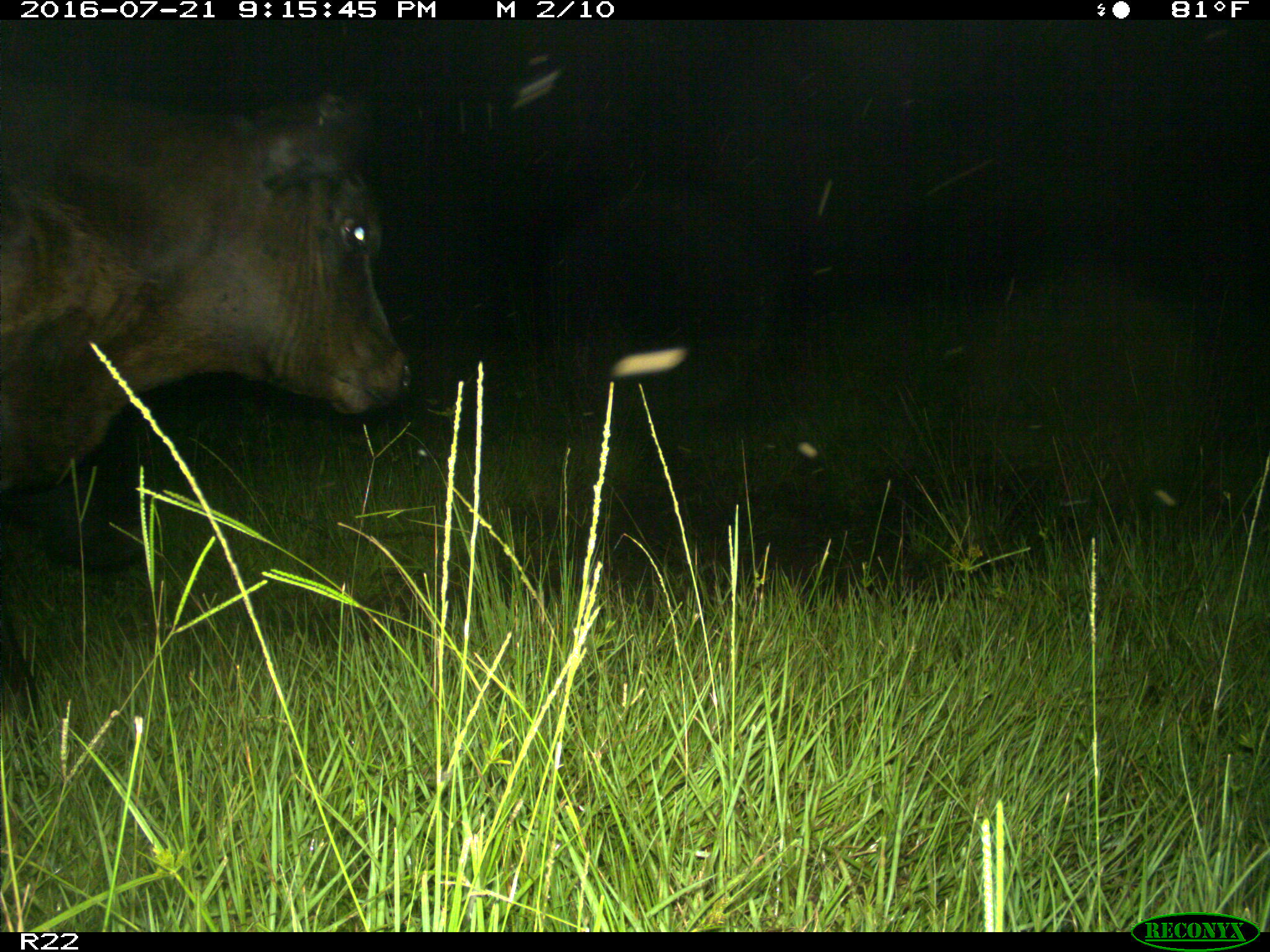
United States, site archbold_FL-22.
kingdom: Animalia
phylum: Chordata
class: Mammalia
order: Artiodactyla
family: Bovidae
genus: Bos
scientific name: Bos taurus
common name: domestic cow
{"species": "Bos taurus (domestic cow)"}